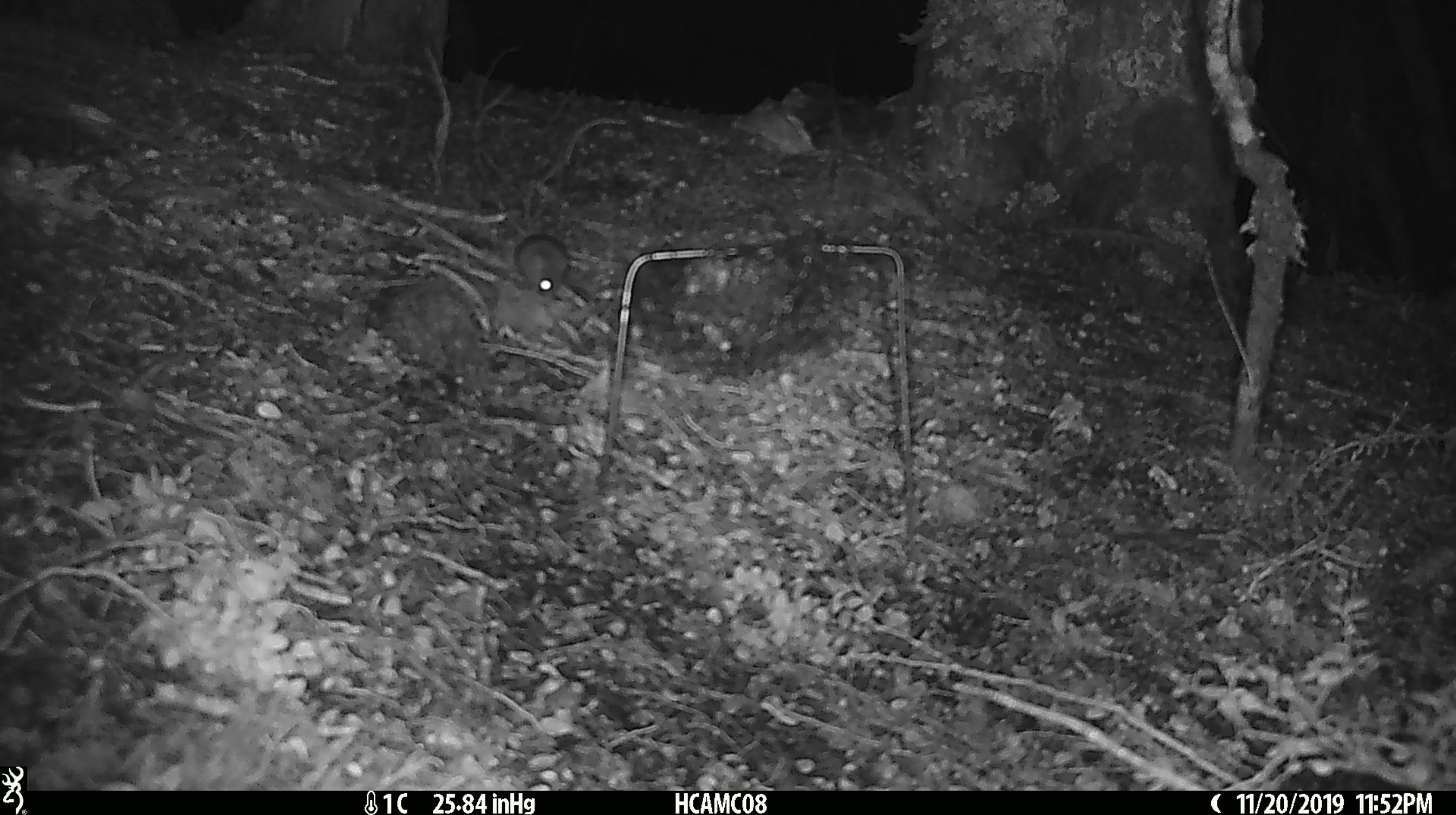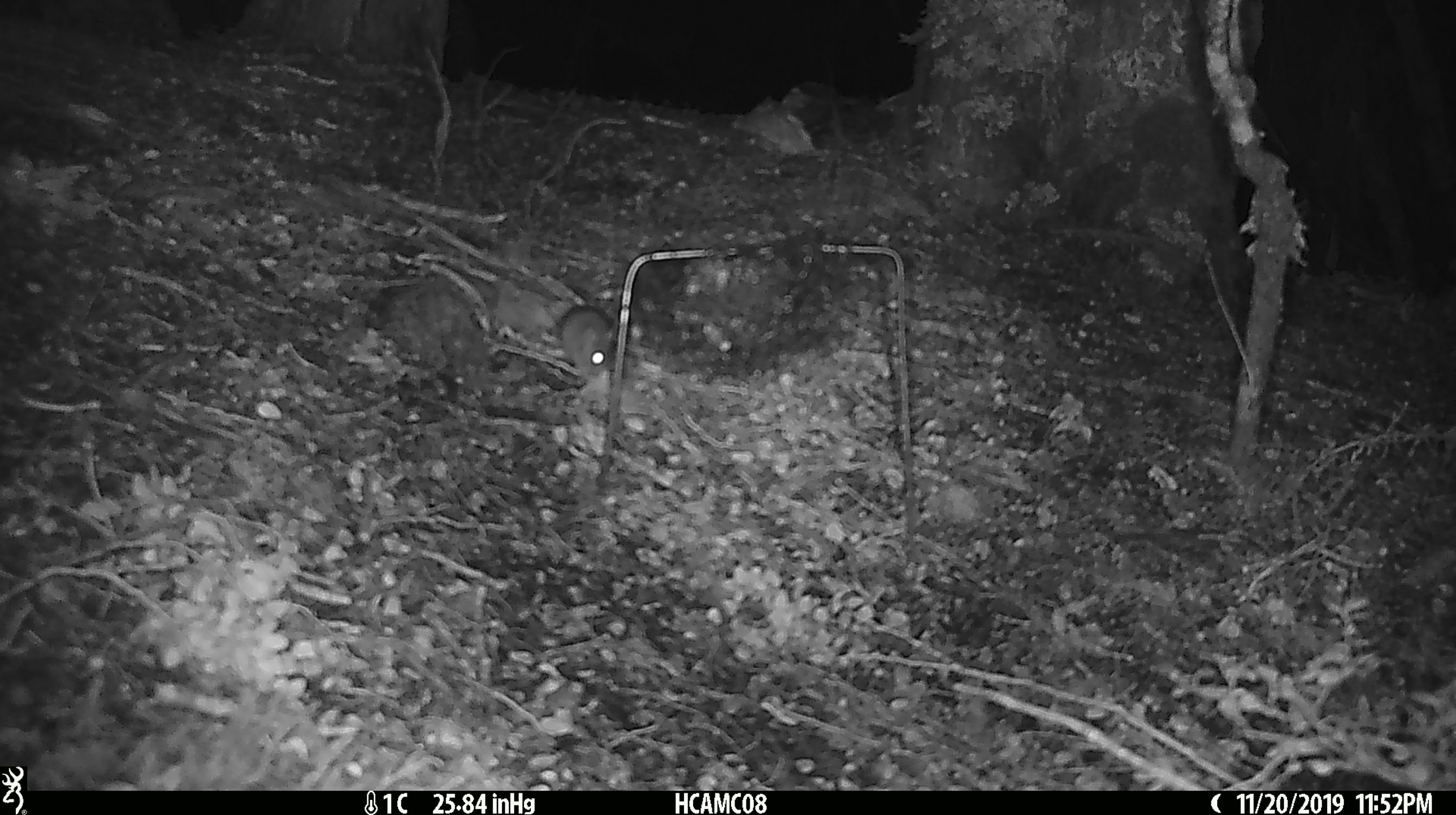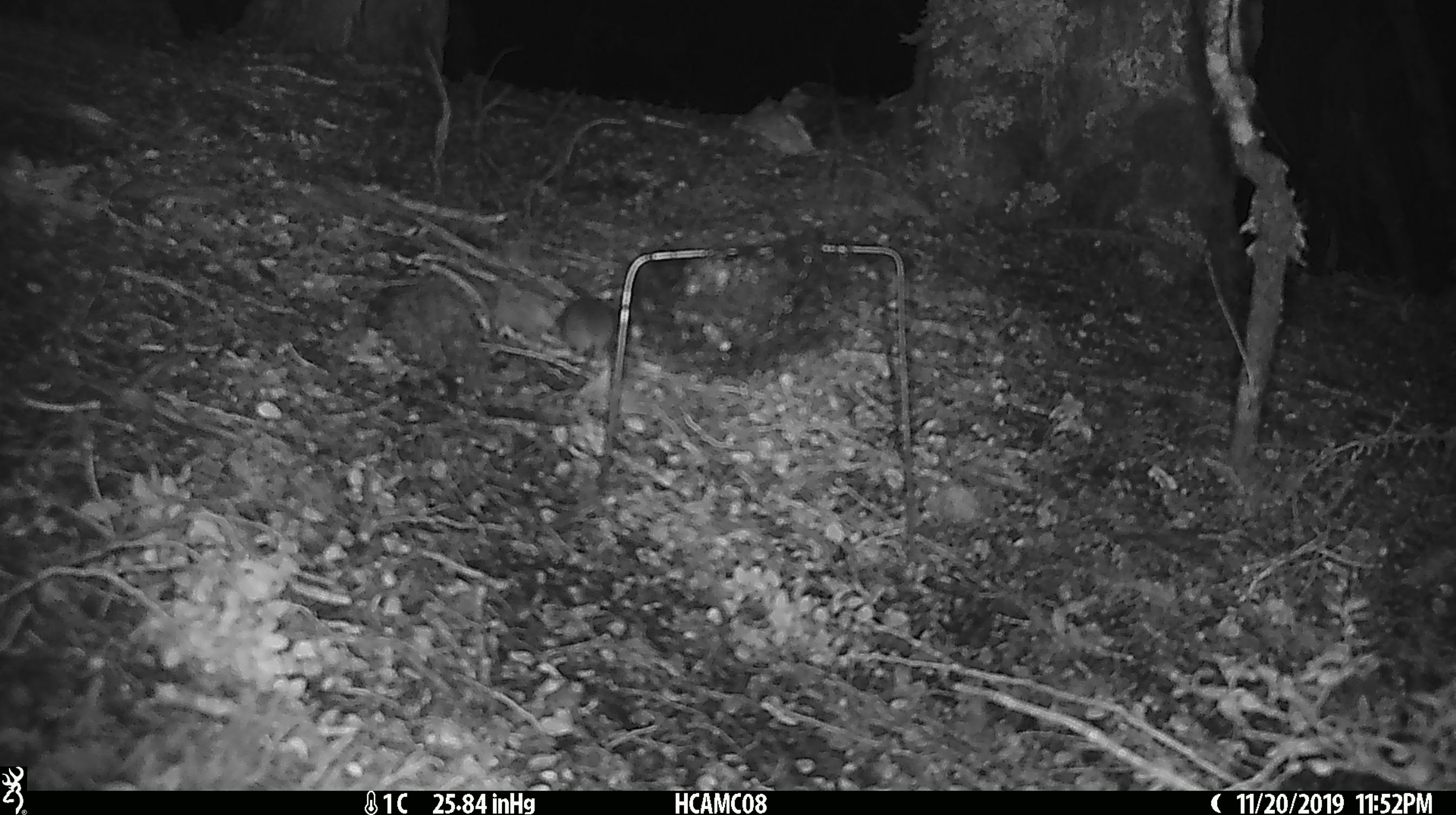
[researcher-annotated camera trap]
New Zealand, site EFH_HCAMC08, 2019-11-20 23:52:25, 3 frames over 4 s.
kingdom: Animalia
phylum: Chordata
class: Mammalia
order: Rodentia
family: Muridae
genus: Mus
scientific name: Mus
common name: mouse